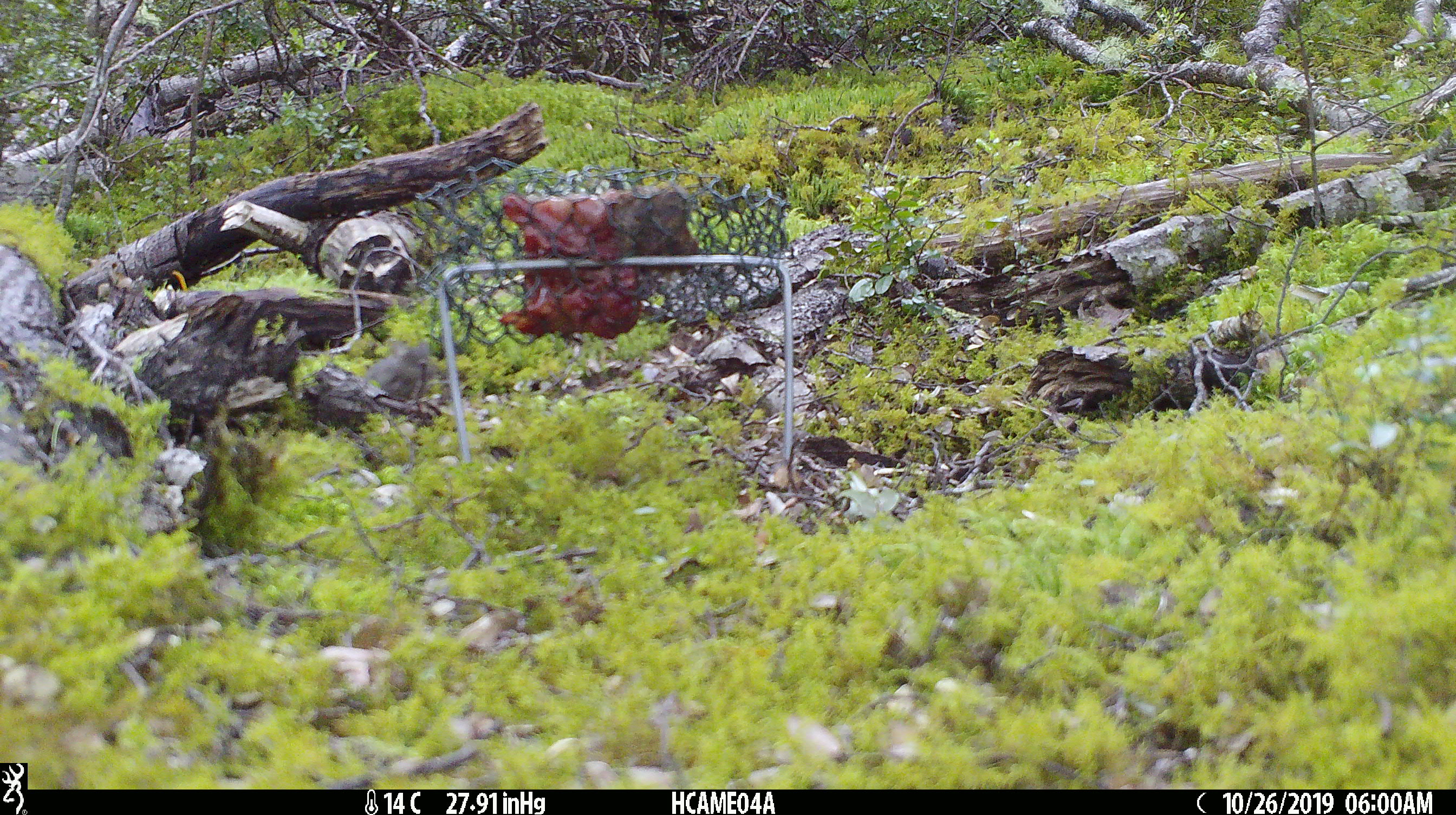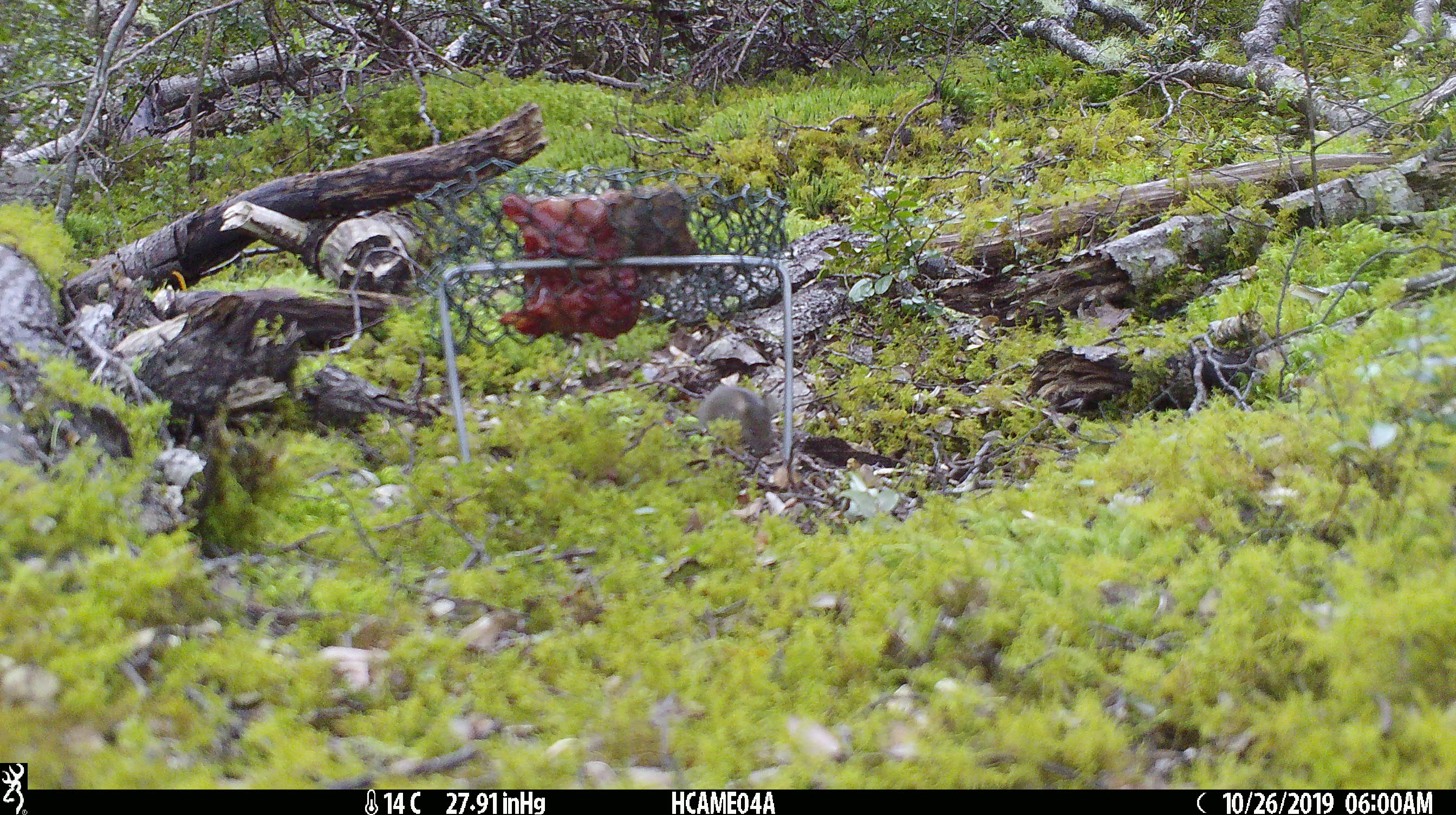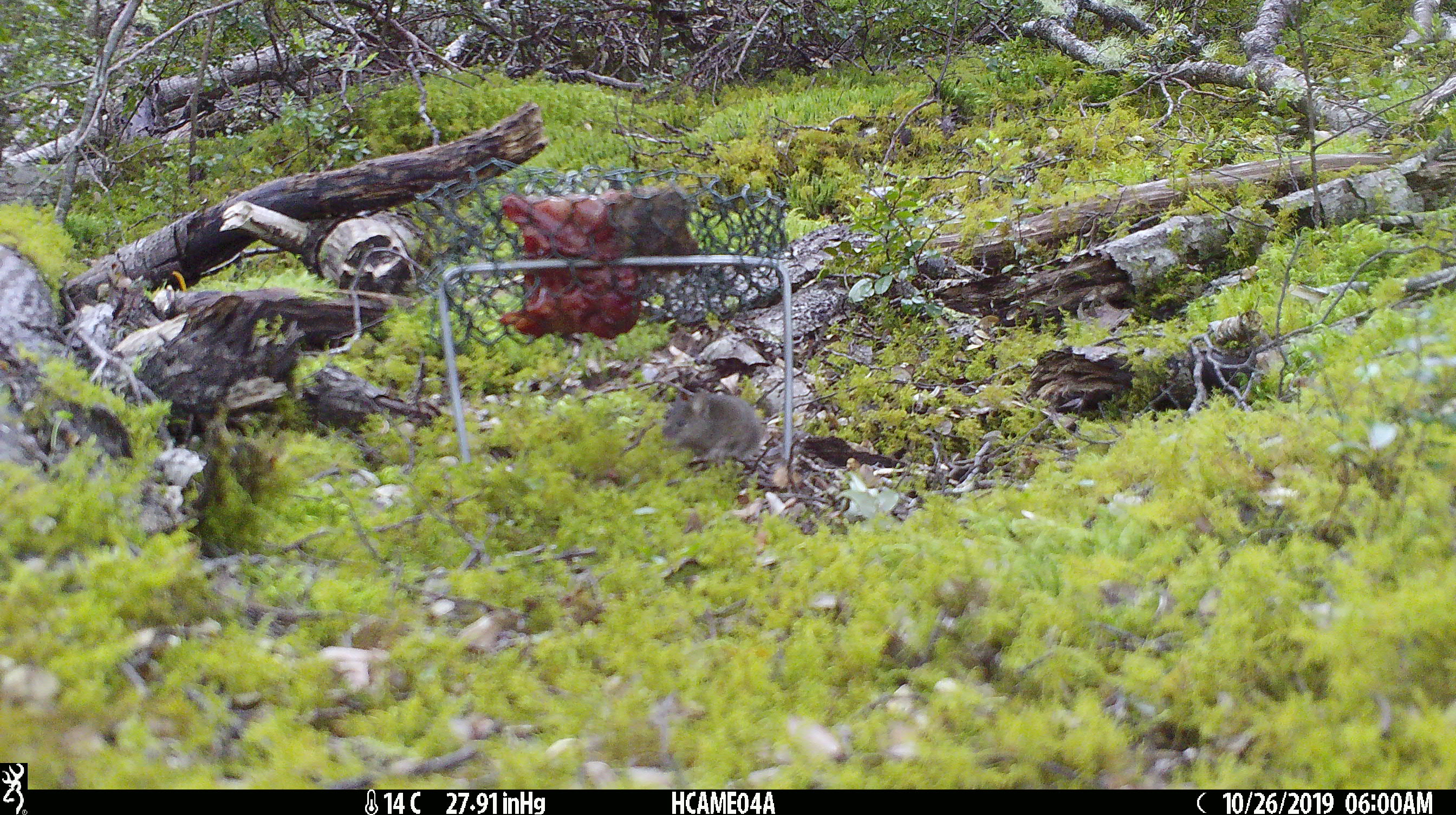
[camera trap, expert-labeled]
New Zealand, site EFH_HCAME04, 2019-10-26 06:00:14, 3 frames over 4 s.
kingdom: Animalia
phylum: Chordata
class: Mammalia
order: Rodentia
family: Muridae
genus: Mus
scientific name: Mus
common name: mouse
Mouse (Mus).